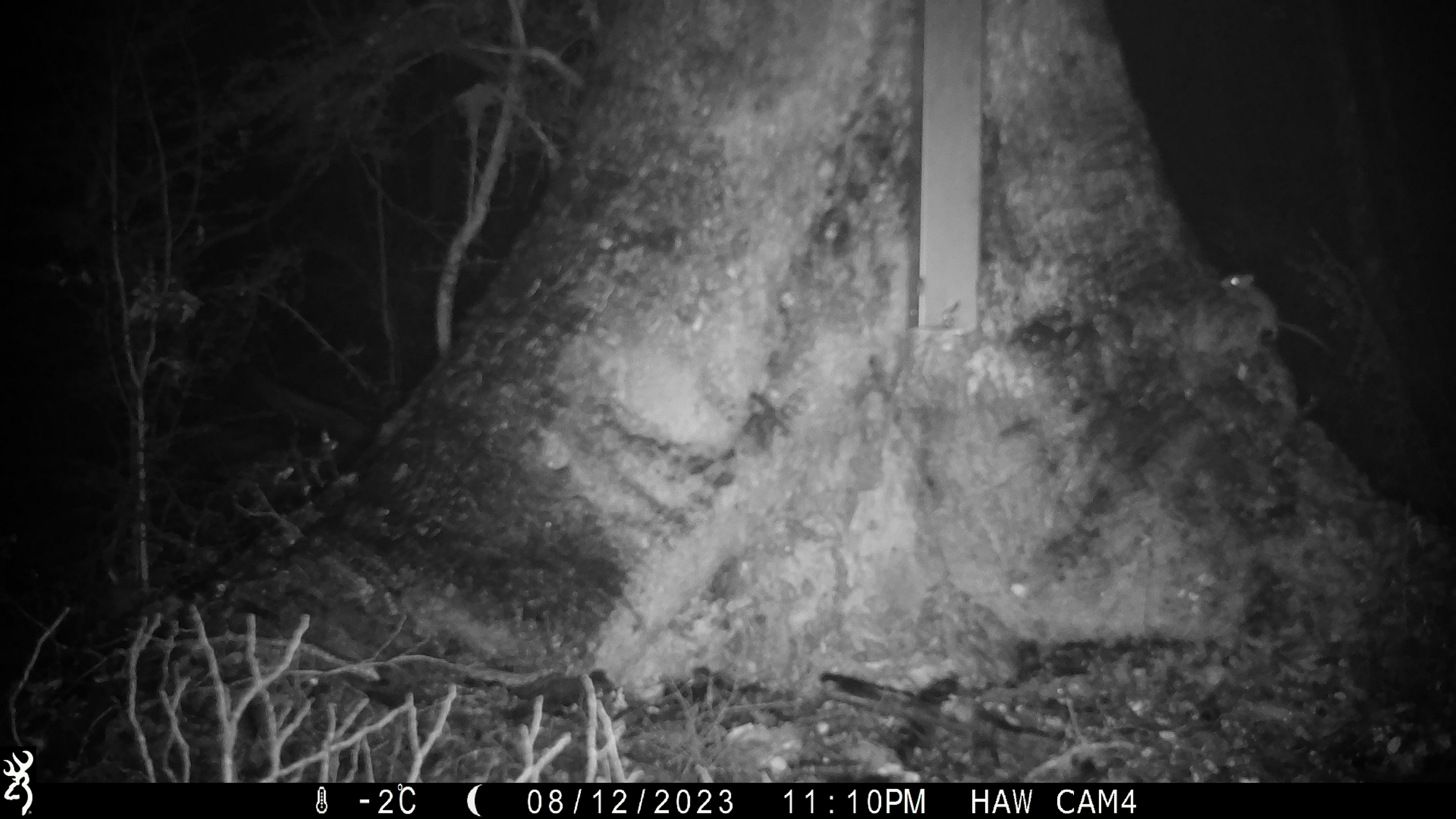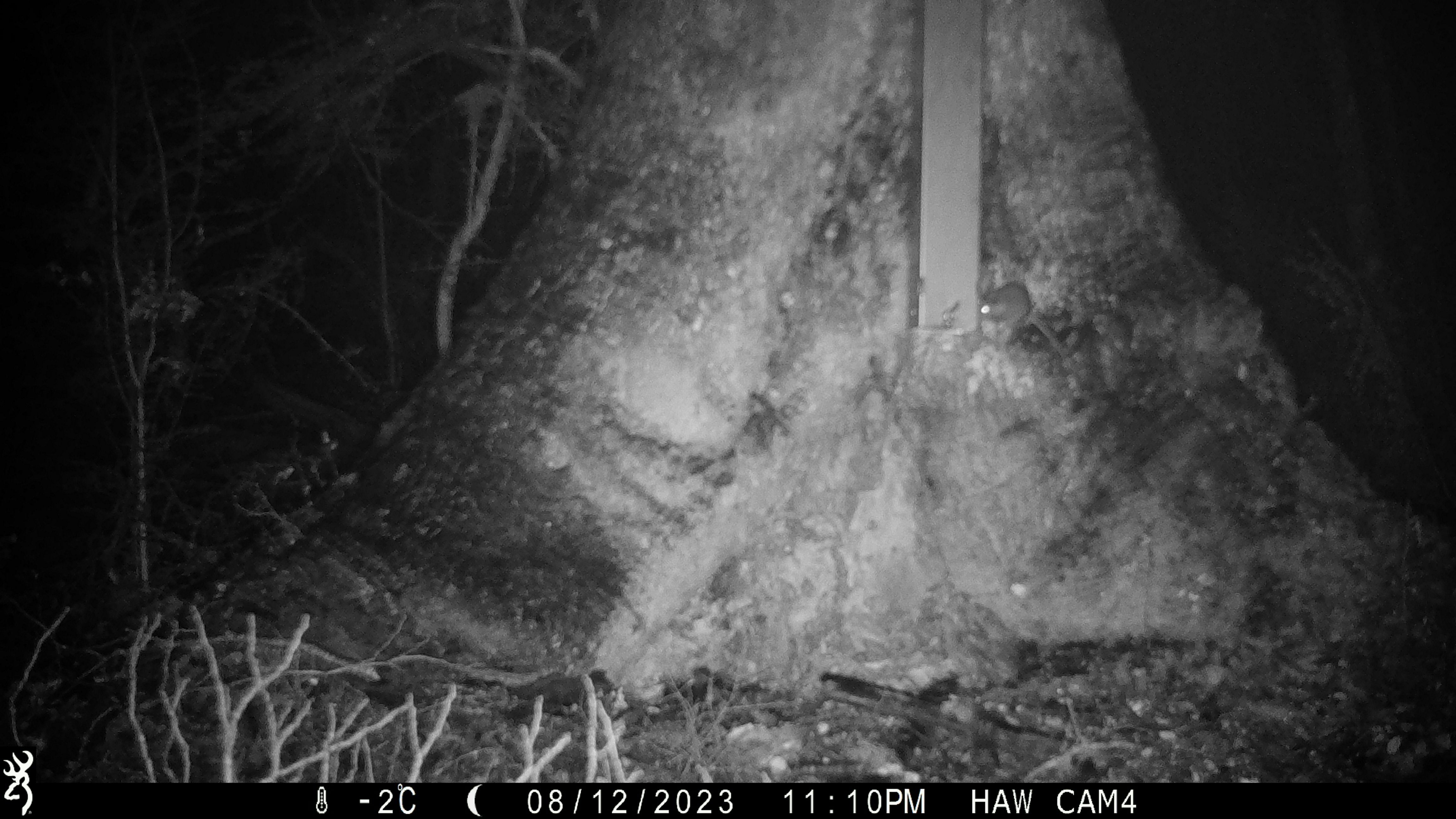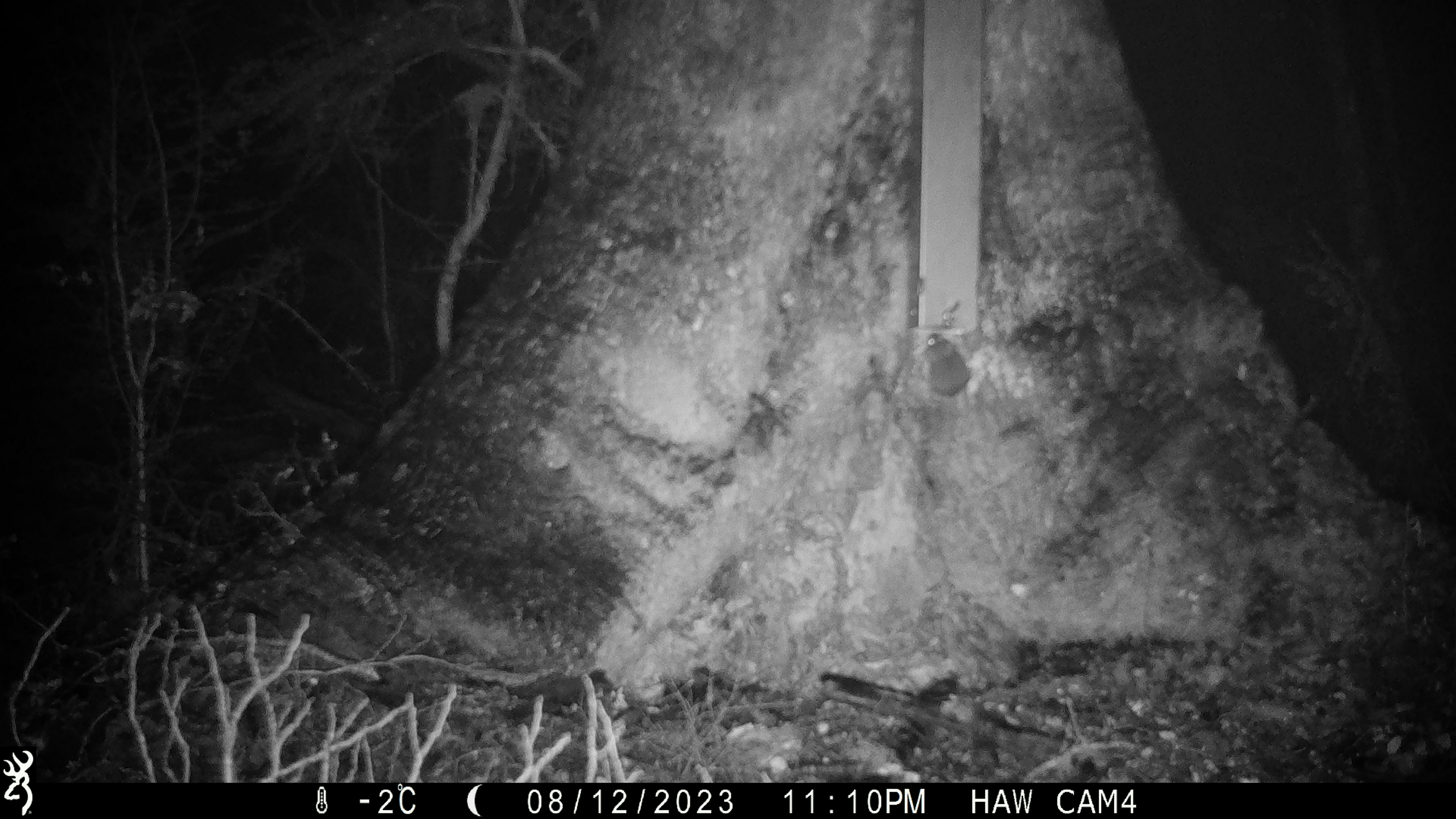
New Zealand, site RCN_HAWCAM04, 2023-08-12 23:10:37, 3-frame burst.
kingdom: Animalia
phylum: Chordata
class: Mammalia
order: Rodentia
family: Muridae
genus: Mus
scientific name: Mus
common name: mouse